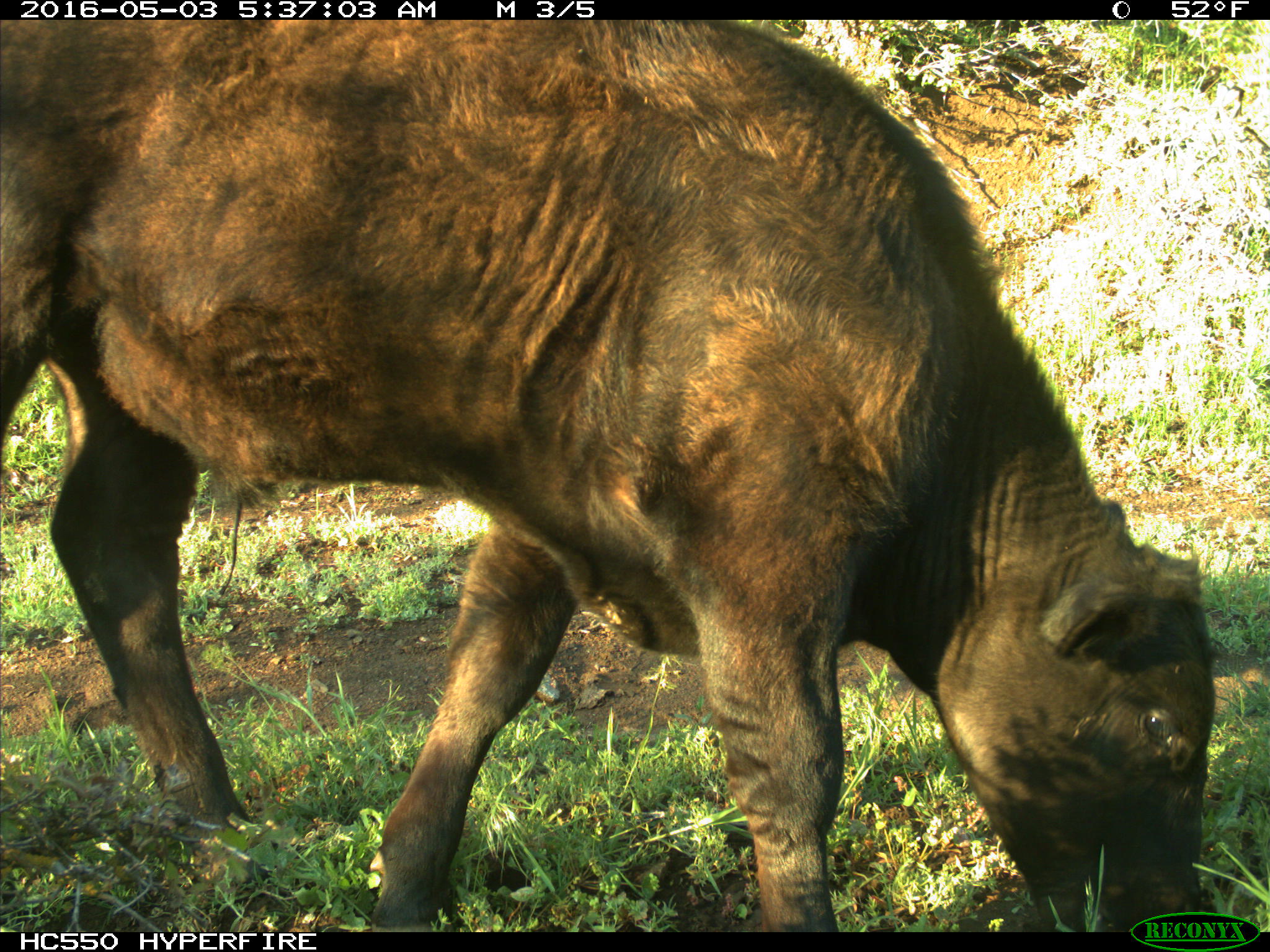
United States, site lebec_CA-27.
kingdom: Animalia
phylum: Chordata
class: Mammalia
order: Artiodactyla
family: Bovidae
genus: Bos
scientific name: Bos taurus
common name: domestic cow